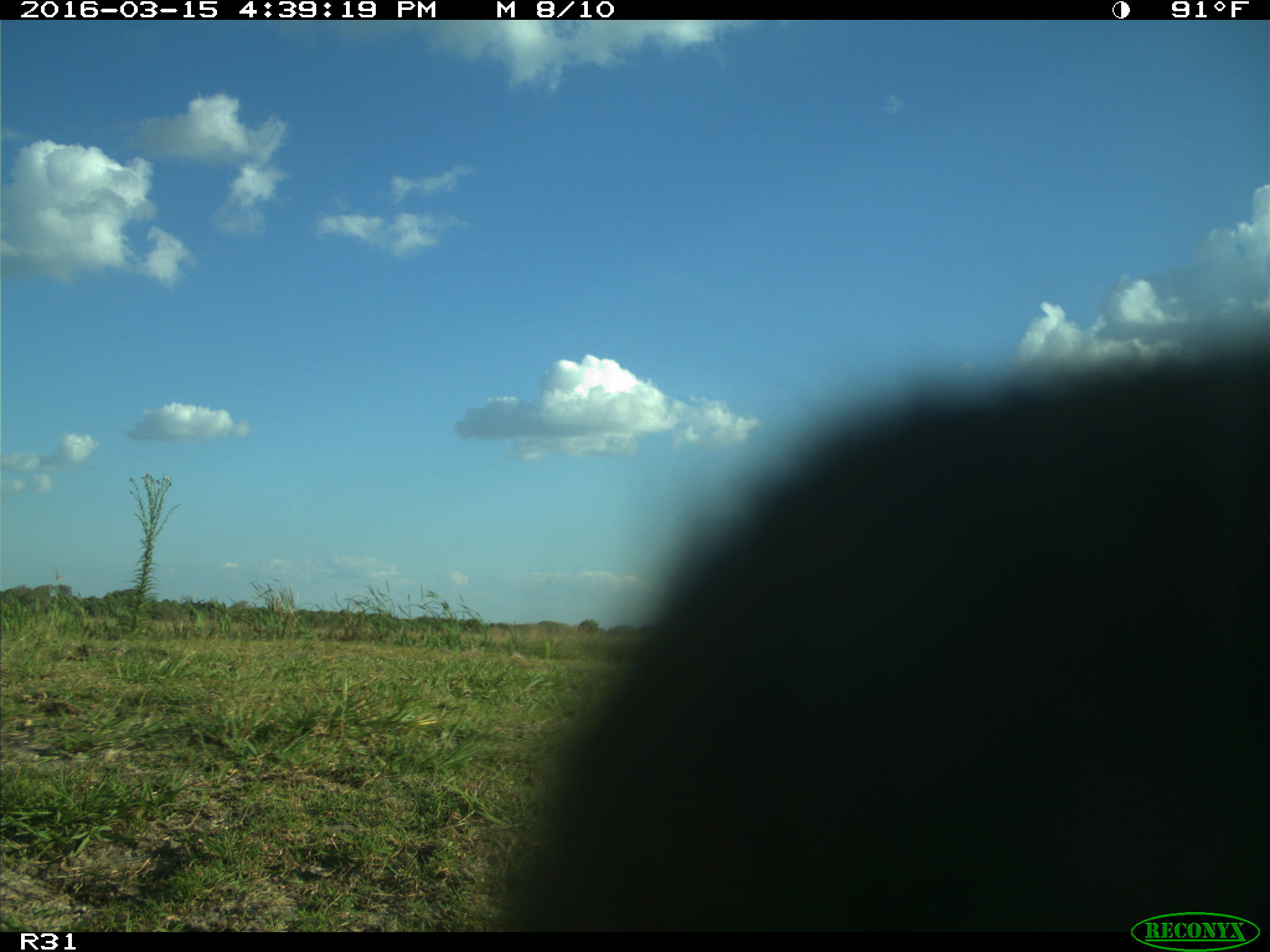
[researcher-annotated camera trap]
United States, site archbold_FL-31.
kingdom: Animalia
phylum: Chordata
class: Mammalia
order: Artiodactyla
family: Bovidae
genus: Bos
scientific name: Bos taurus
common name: domestic cow